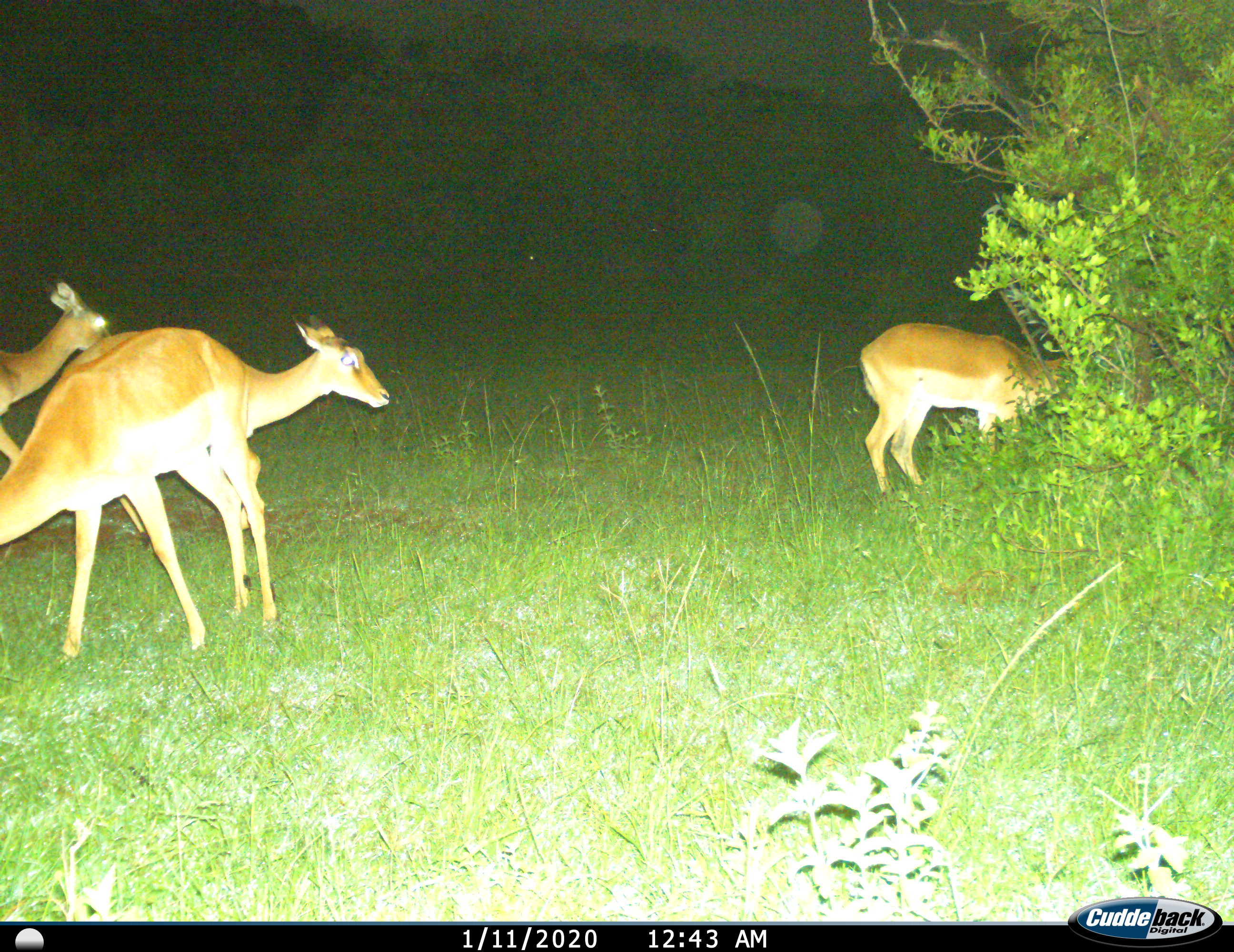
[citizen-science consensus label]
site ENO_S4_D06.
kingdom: Animalia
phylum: Chordata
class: Mammalia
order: Artiodactyla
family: Bovidae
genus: Aepyceros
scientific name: Aepyceros melampus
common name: impala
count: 4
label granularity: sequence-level